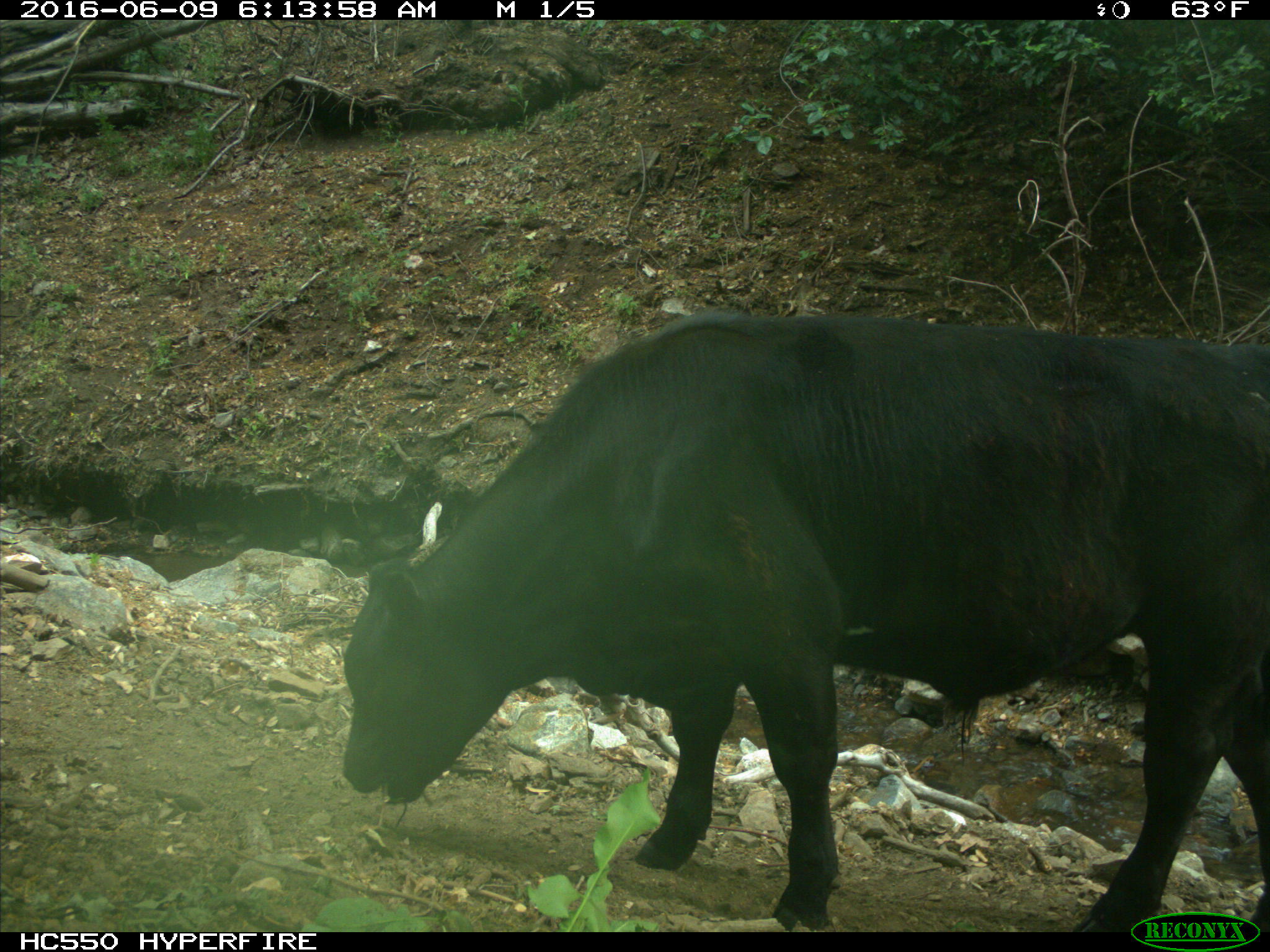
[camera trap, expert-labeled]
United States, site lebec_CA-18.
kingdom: Animalia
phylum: Chordata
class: Mammalia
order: Artiodactyla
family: Bovidae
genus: Bos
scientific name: Bos taurus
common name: domestic cow